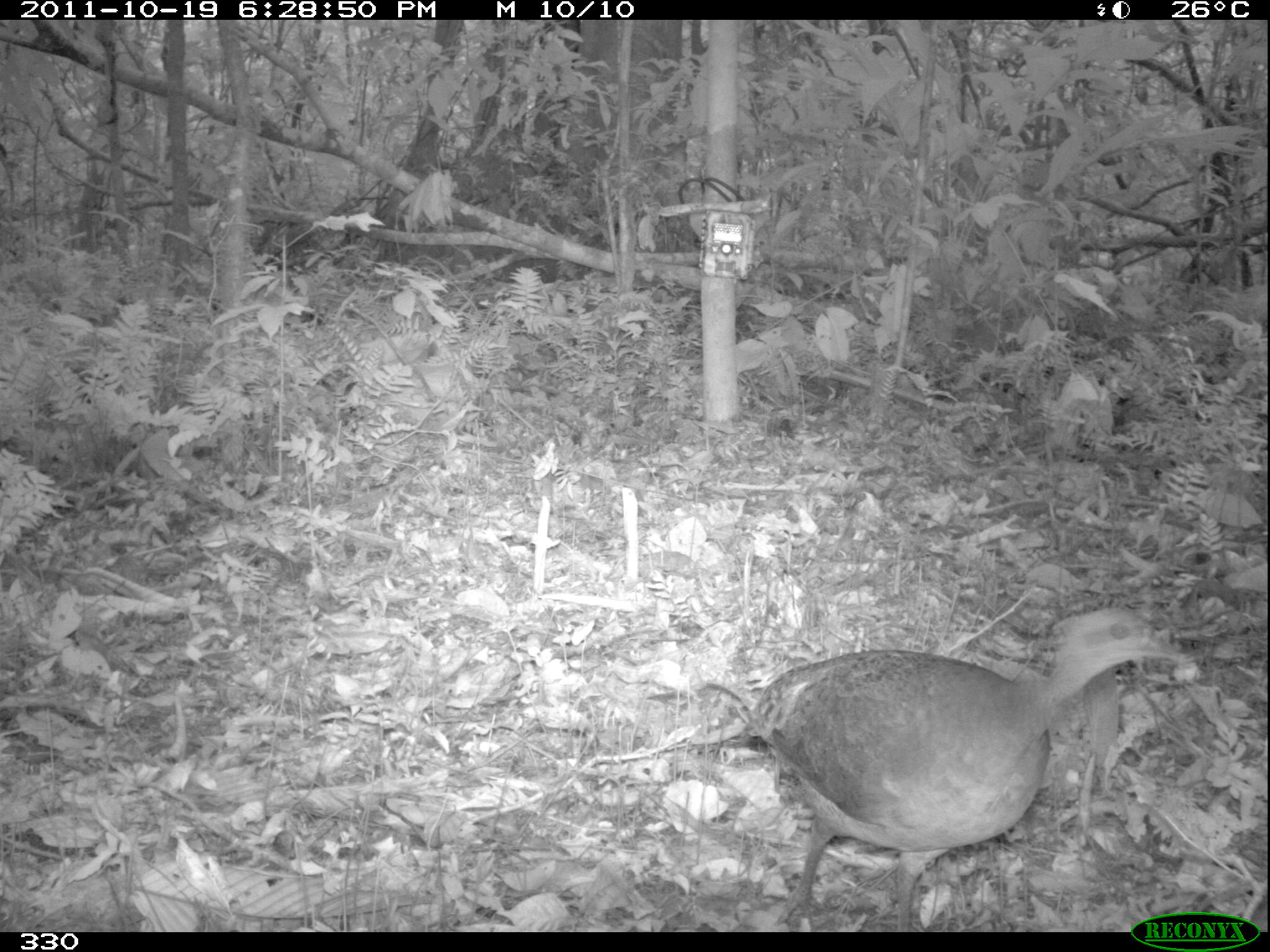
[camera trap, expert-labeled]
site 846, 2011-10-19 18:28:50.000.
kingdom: Animalia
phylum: Chordata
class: Aves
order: Tinamiformes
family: Tinamidae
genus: Tinamus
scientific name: Tinamus major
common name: great tinamou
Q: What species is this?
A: Tinamus major (great tinamou).